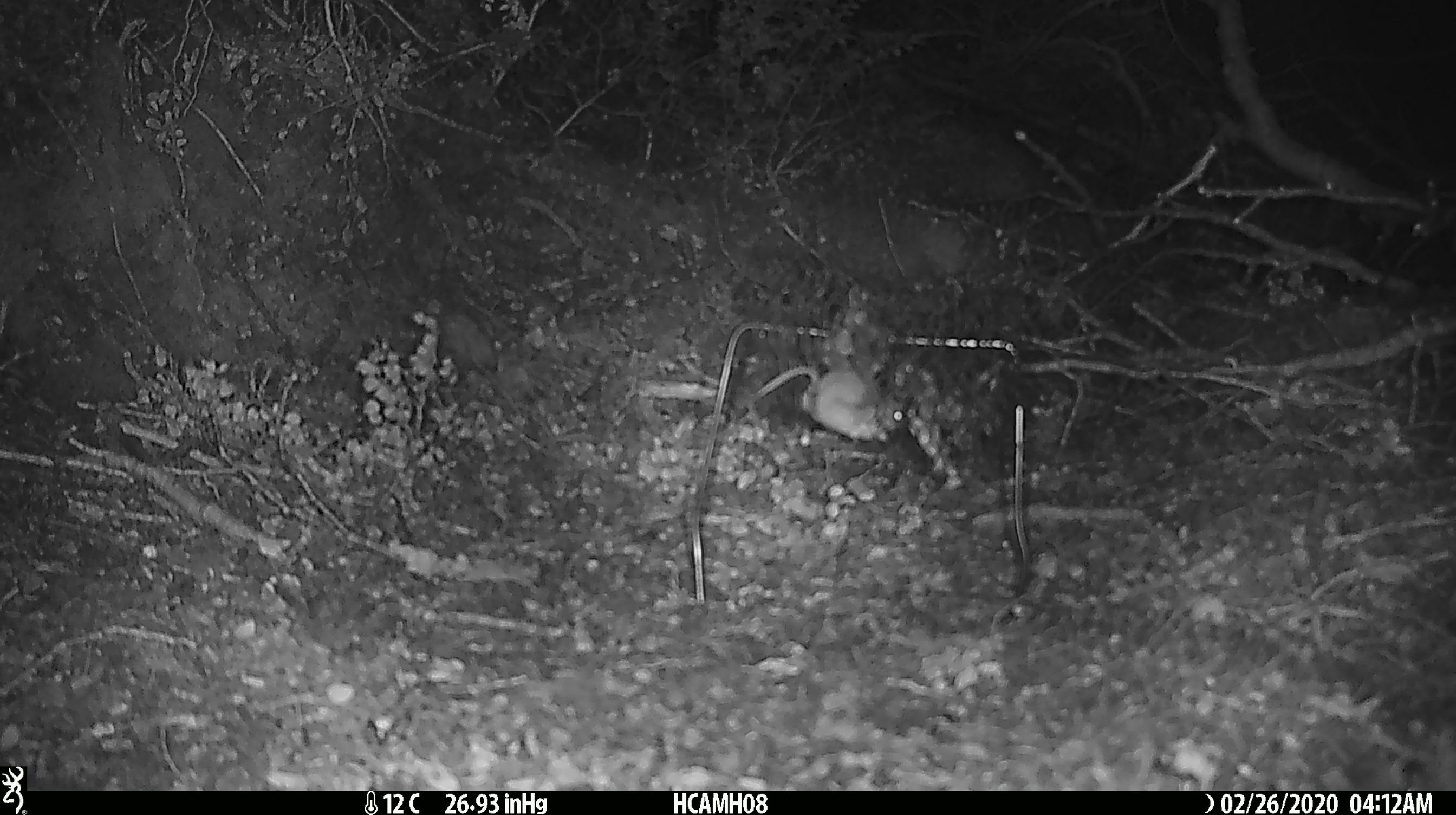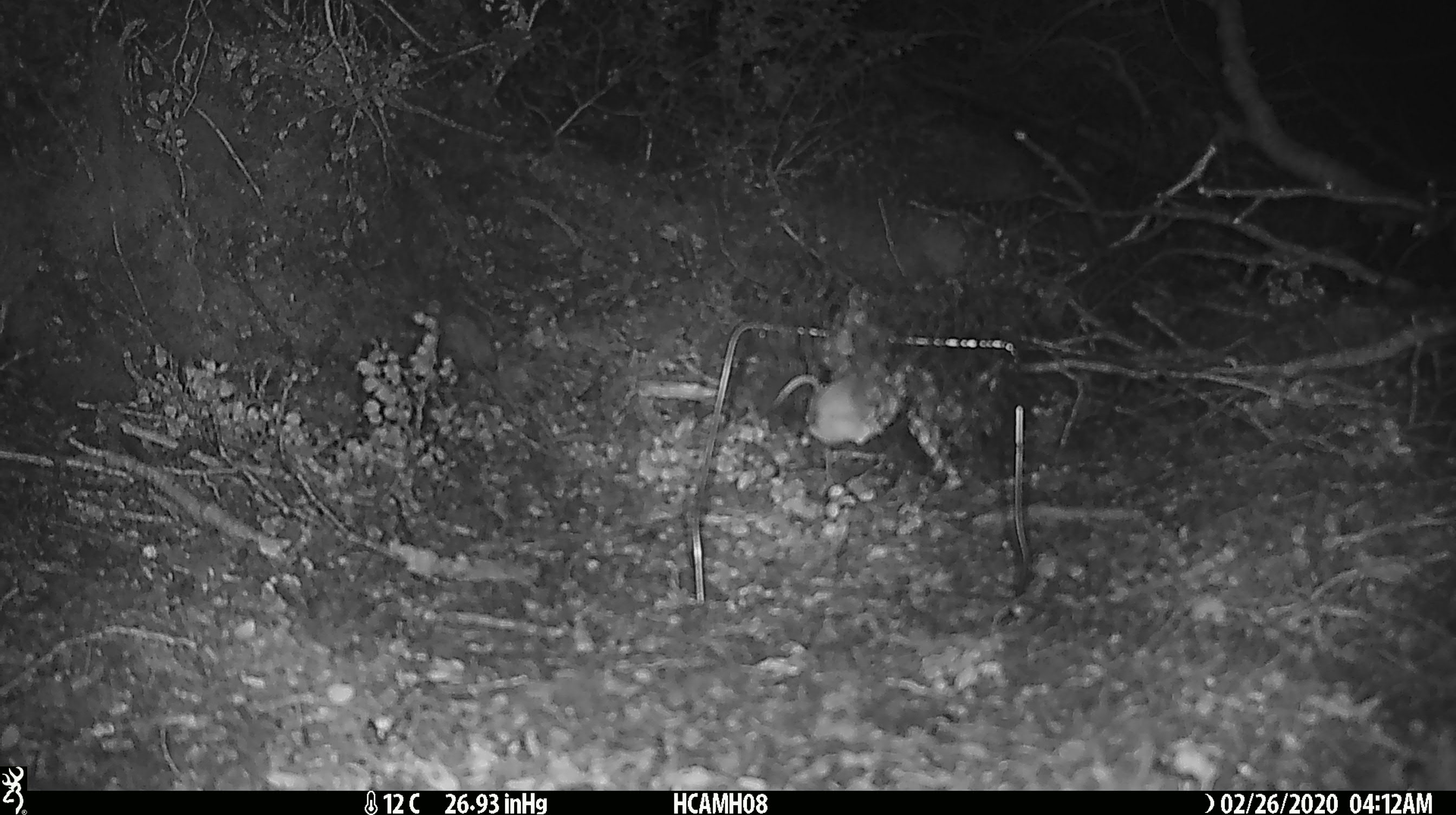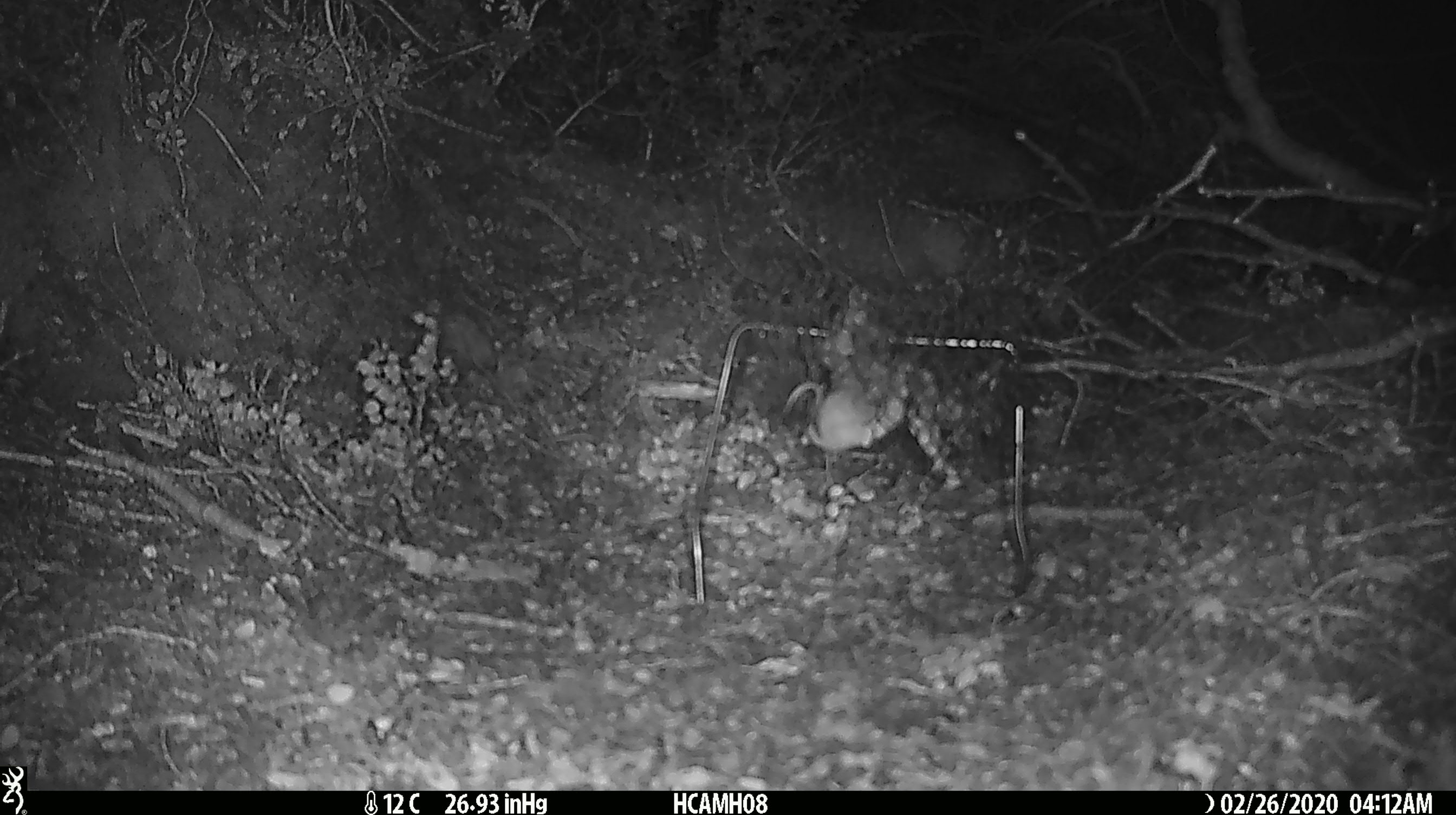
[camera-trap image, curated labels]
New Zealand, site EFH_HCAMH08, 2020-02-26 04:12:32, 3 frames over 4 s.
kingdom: Animalia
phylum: Chordata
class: Mammalia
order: Rodentia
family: Muridae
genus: Mus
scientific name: Mus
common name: mouse